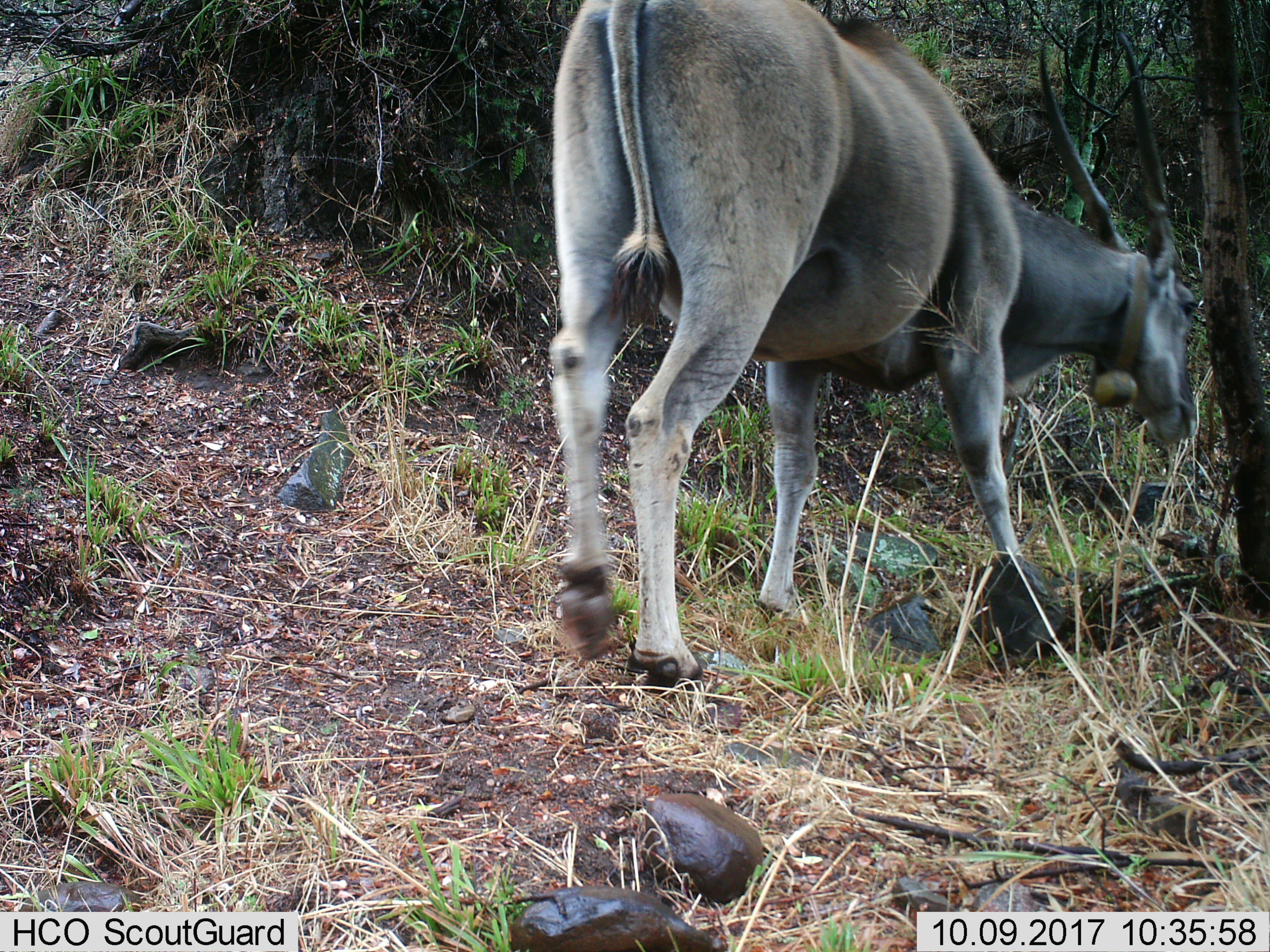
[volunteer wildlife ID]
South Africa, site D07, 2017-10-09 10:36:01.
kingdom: Animalia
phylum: Chordata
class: Mammalia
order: Artiodactyla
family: Bovidae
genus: Tragelaphus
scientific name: Tragelaphus oryx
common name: eland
Eland (Tragelaphus oryx), count 1. Behavior (volunteer vote fractions): standing 57%, resting 0%, moving 43%, interacting 0%. Young present (vote fraction): 0%. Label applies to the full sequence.